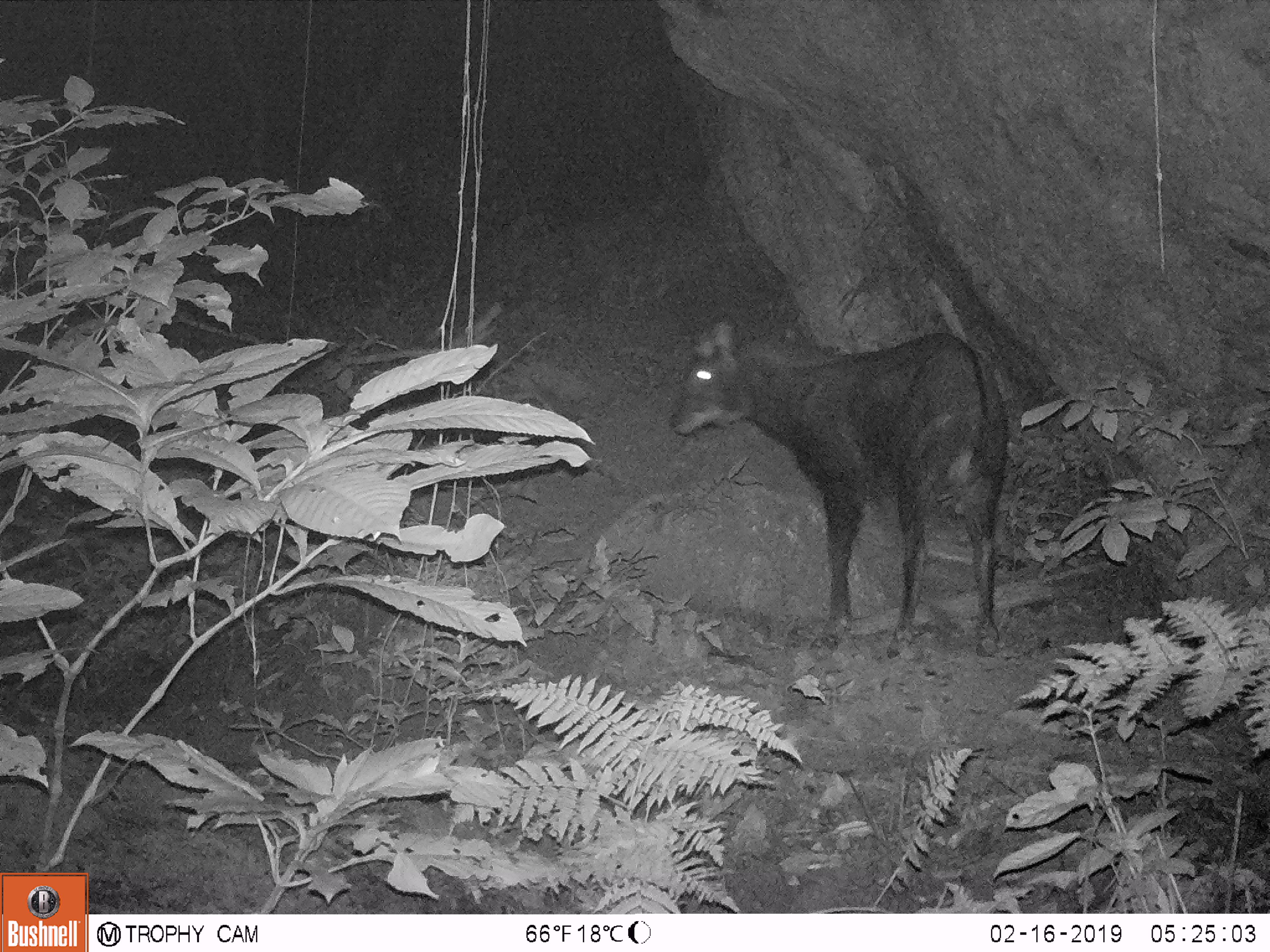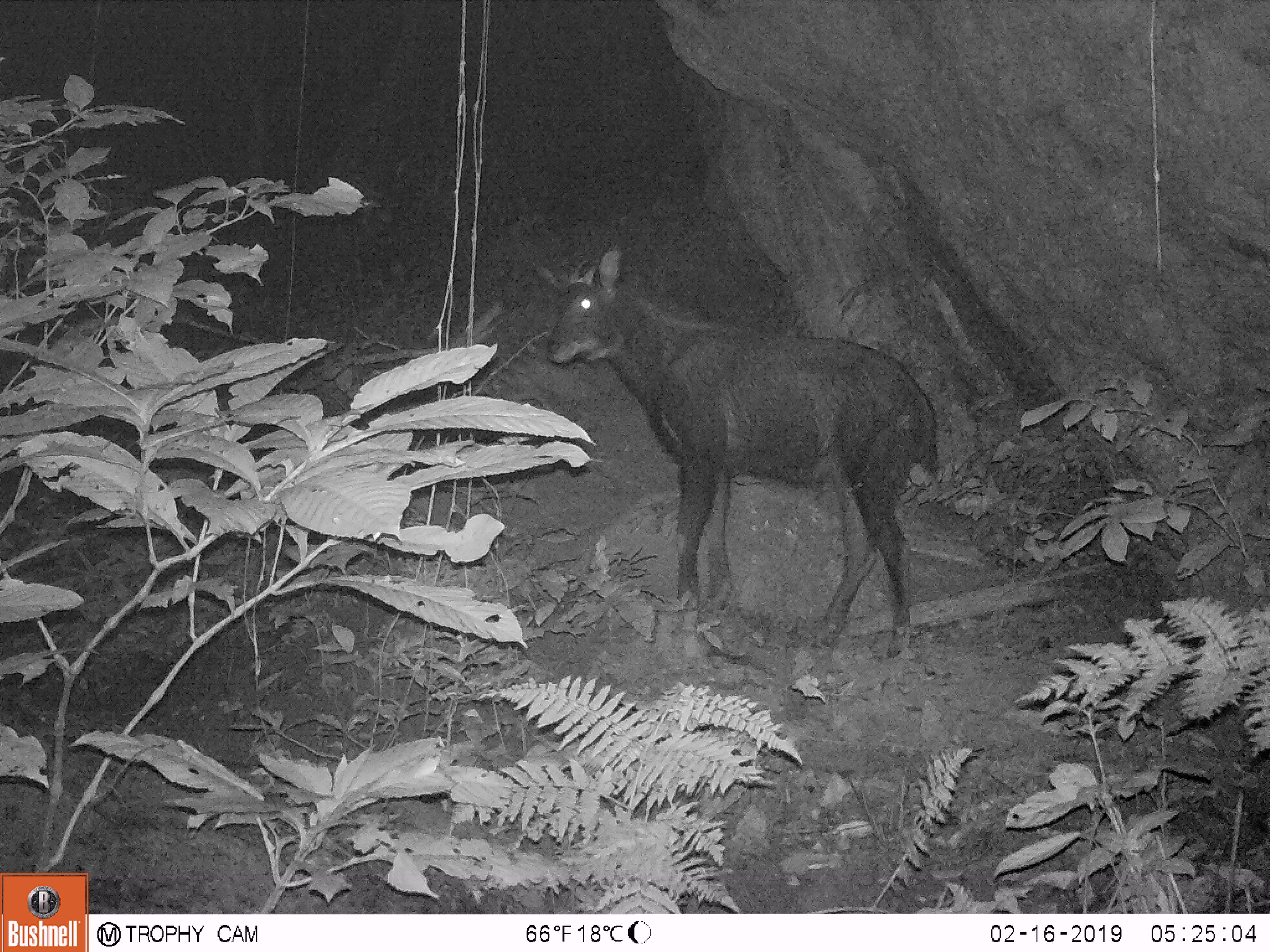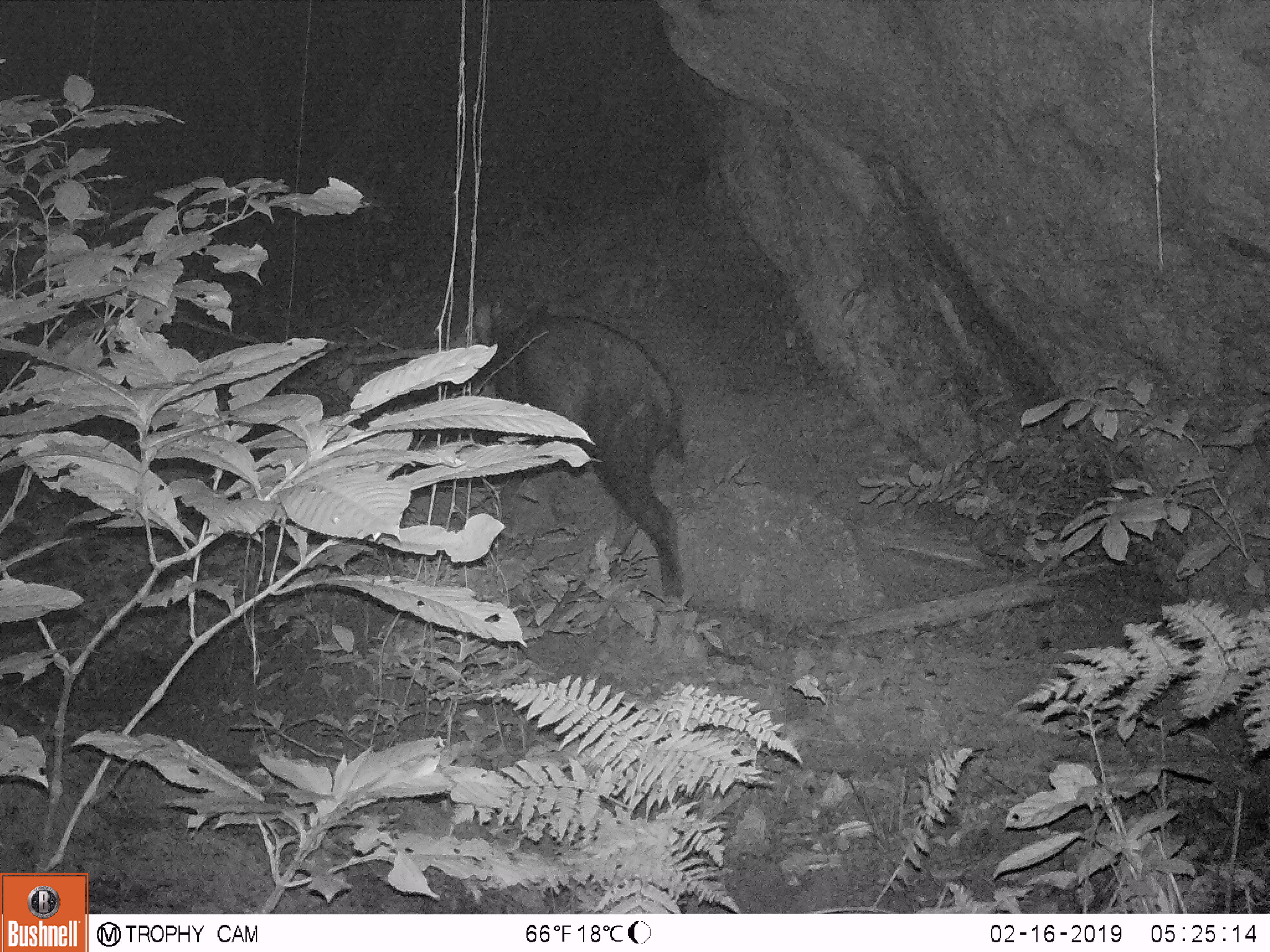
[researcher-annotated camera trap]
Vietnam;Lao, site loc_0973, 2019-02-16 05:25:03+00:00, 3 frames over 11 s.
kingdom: Animalia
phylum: Chordata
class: Mammalia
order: Artiodactyla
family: Bovidae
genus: Capricornis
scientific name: Capricornis sumatraensis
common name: chinese serow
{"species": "chinese serow (Capricornis sumatraensis)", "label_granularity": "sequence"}